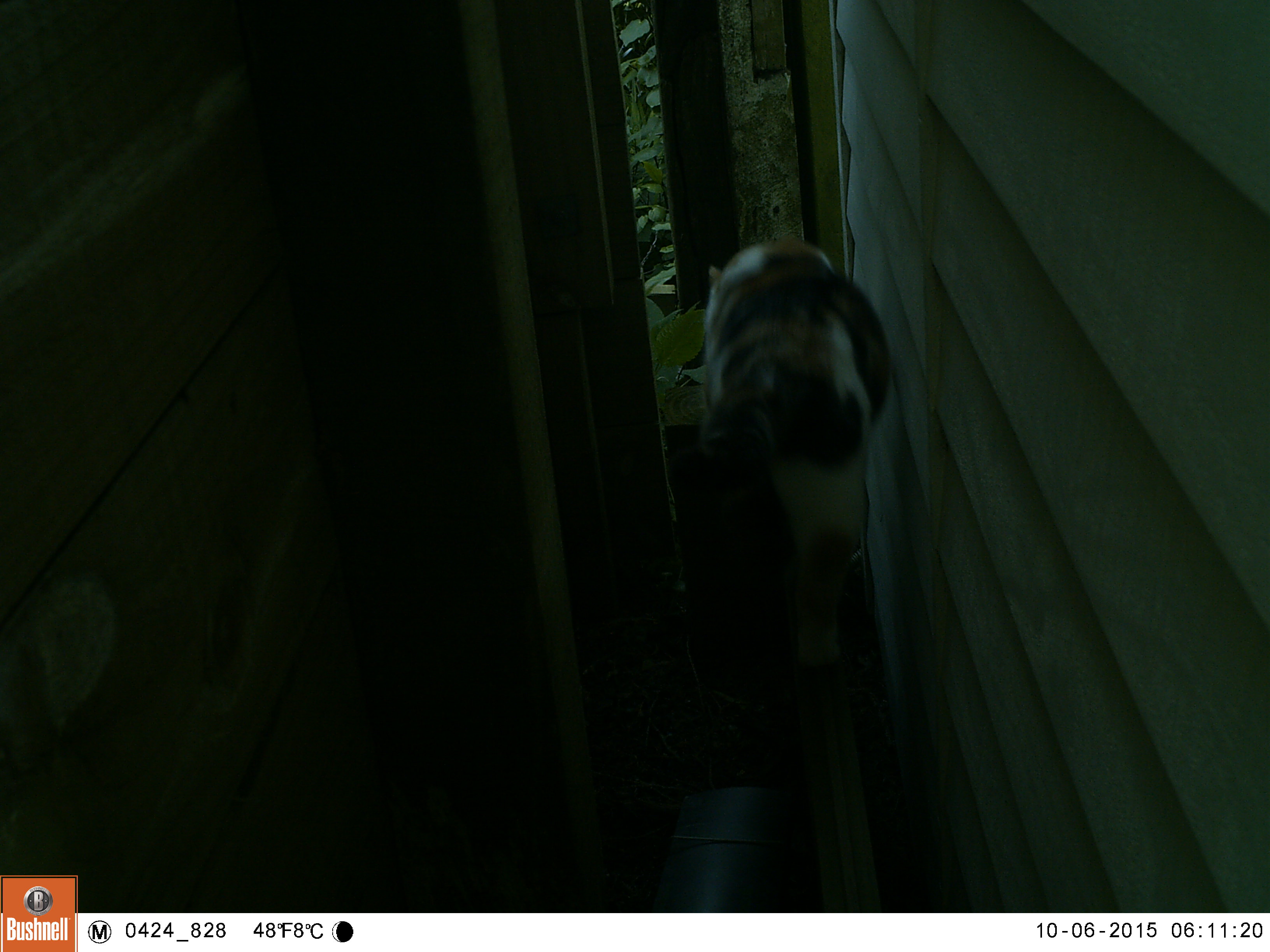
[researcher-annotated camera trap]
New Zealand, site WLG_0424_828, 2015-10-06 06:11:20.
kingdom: Animalia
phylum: Chordata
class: Mammalia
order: Carnivora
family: Felidae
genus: Felis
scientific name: Felis catus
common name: domestic cat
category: cat